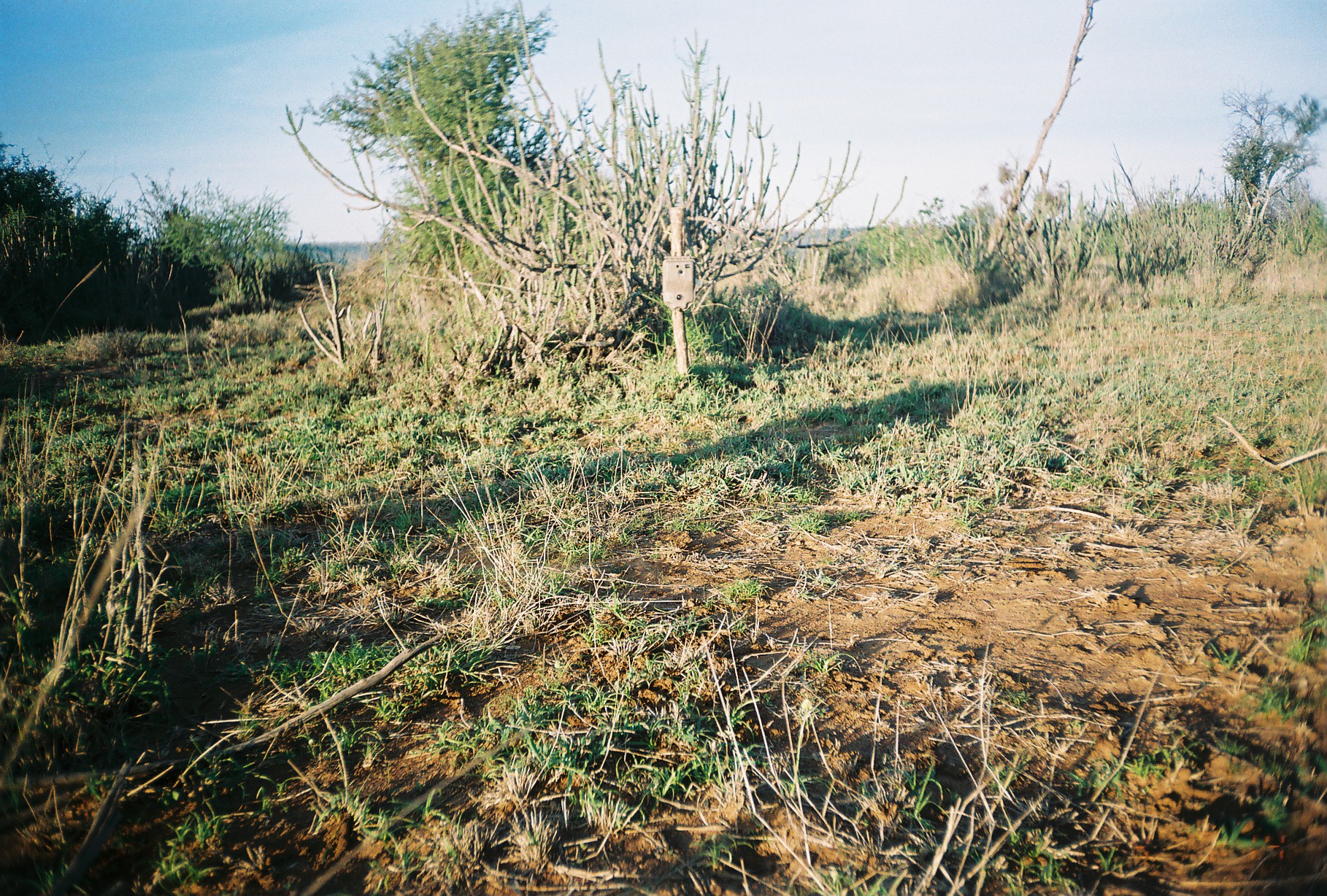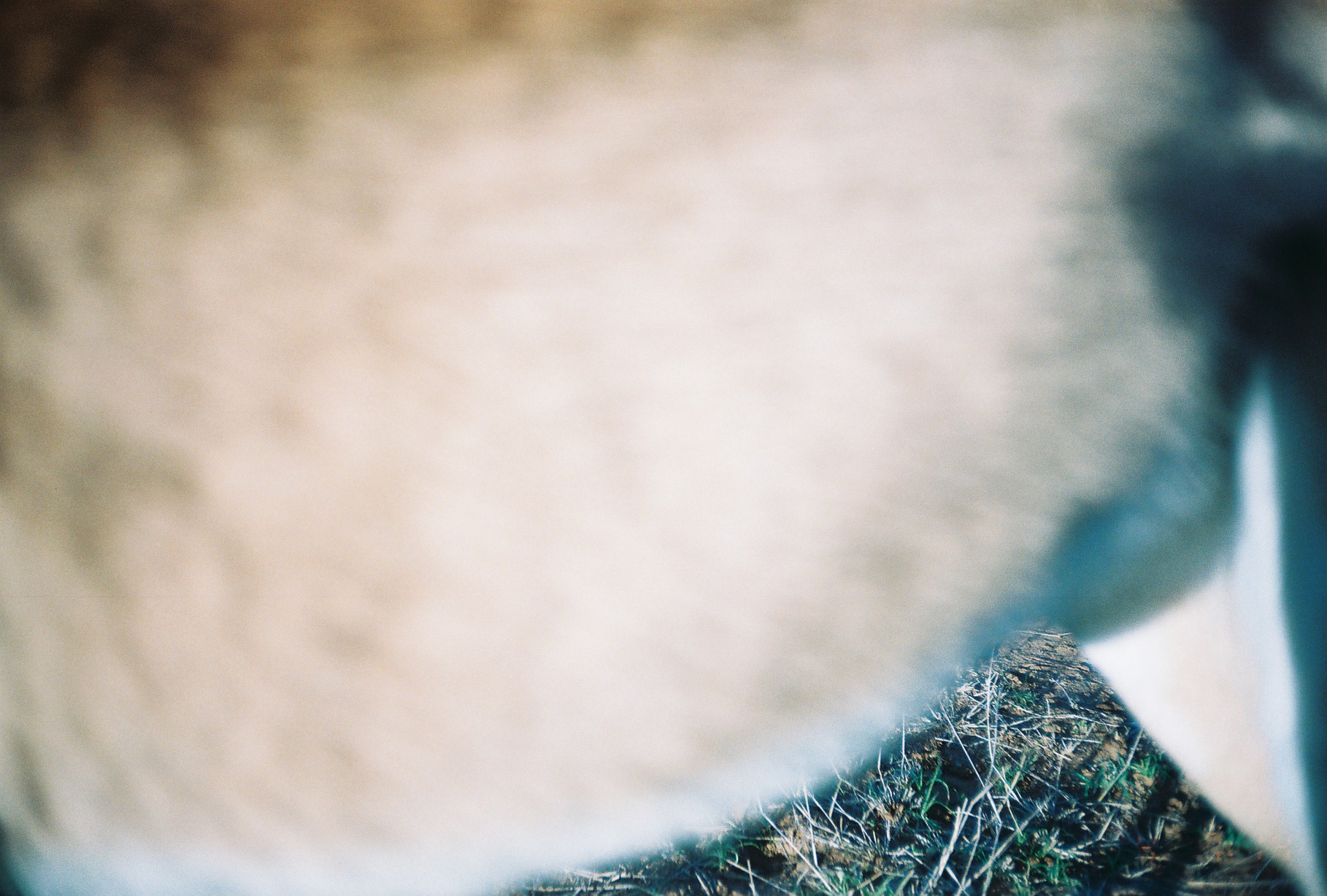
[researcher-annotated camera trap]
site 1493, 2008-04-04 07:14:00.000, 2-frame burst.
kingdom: Animalia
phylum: Chordata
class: Mammalia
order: Artiodactyla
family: Bovidae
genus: Aepyceros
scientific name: Aepyceros melampus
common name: impala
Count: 1.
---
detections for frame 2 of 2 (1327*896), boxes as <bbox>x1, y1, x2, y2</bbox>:
aepyceros melampus: <bbox>0, 0, 1327, 887</bbox>